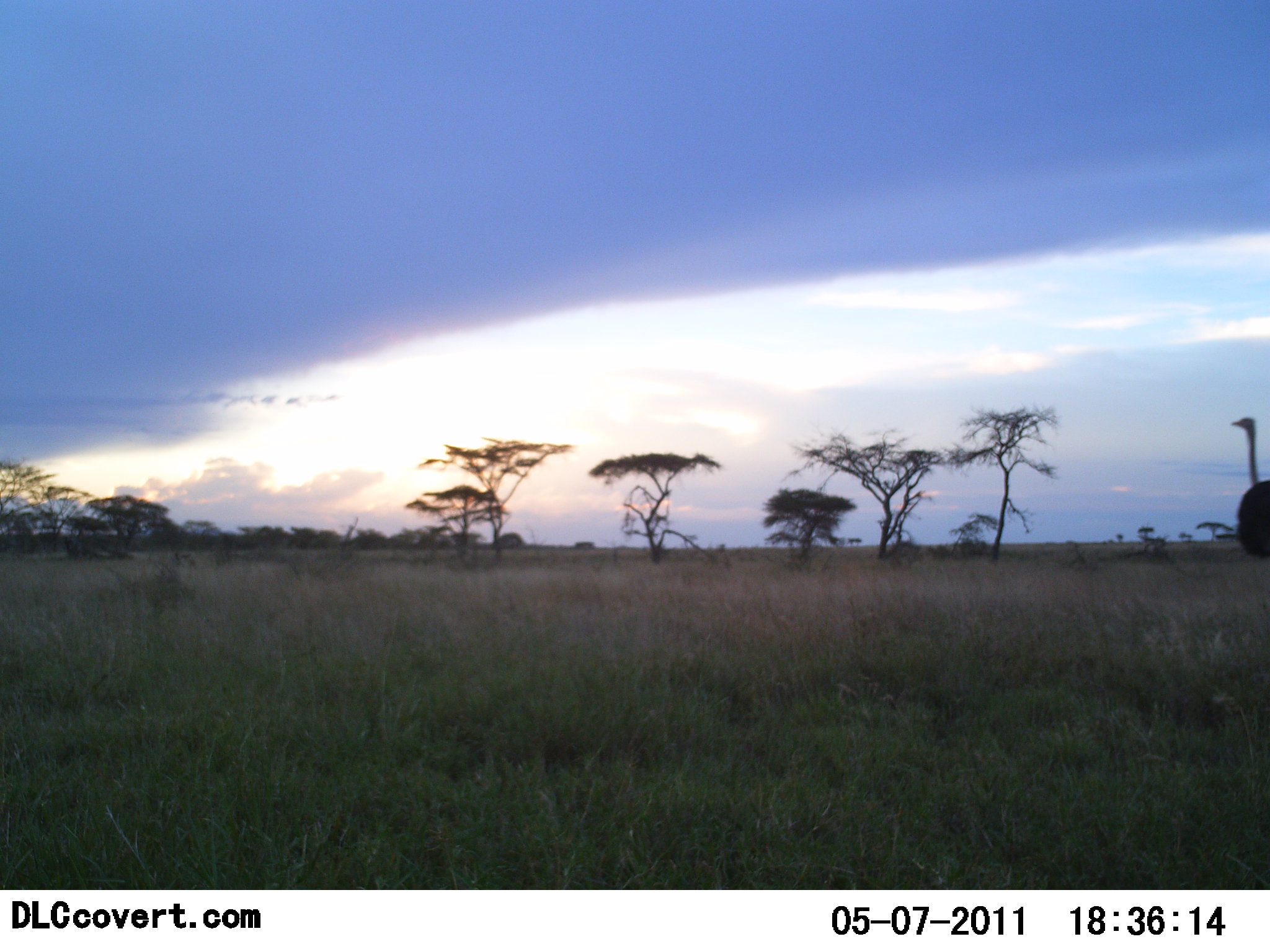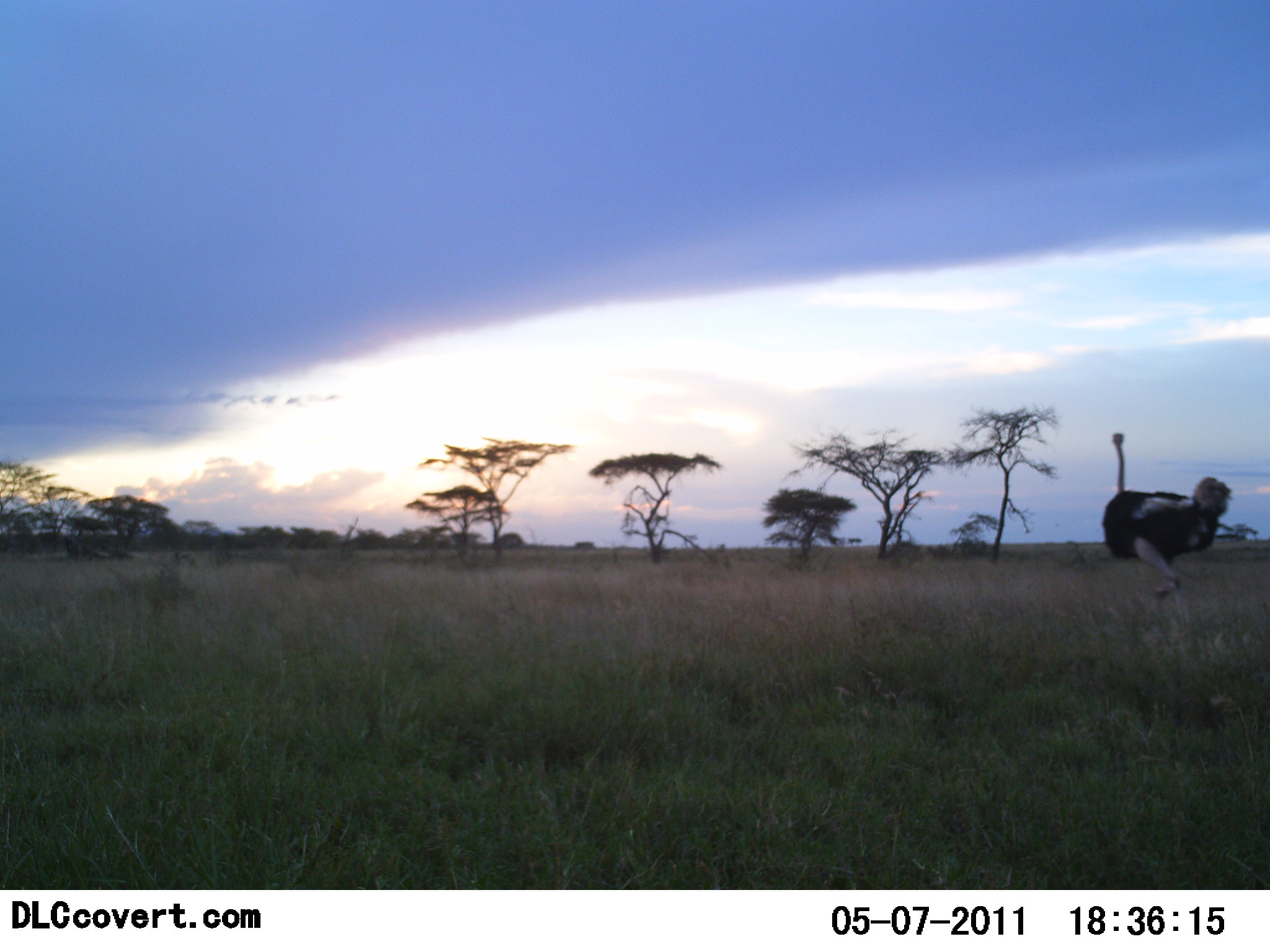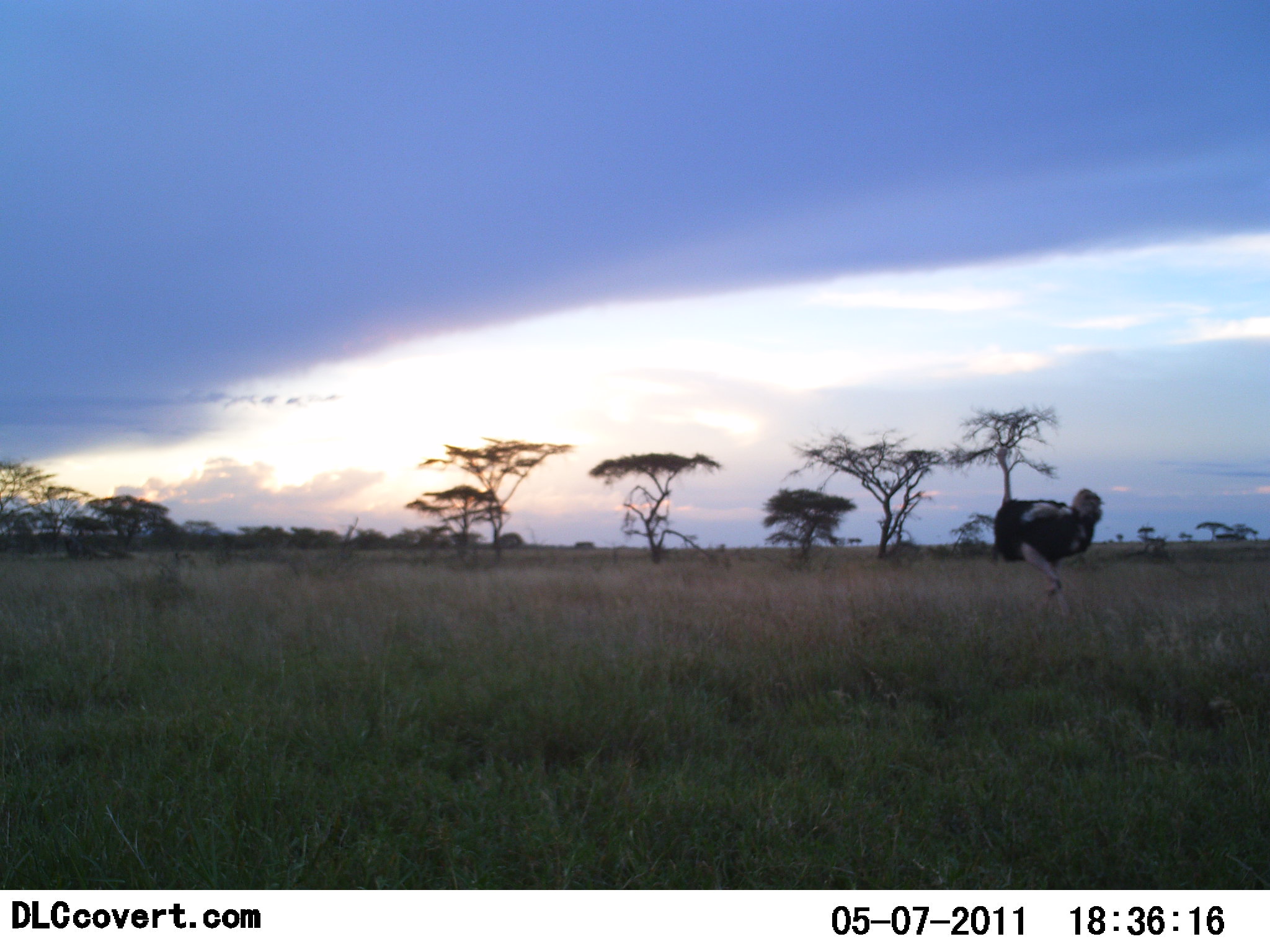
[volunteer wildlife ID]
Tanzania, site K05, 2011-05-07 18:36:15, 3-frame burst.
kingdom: Animalia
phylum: Chordata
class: Aves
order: Struthioniformes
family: Struthionidae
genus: Struthio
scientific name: Struthio camelus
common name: ostrich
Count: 1.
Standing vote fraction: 0%.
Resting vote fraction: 0%.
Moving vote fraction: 100%.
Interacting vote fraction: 0%.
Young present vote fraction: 0%.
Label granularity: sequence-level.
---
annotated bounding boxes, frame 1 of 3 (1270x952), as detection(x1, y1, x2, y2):
animal: detection(1229, 416, 1270, 558)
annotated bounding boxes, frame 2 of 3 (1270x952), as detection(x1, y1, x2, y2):
animal: detection(1099, 430, 1234, 634)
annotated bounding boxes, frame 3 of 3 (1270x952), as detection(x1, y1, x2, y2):
animal: detection(995, 443, 1105, 619)